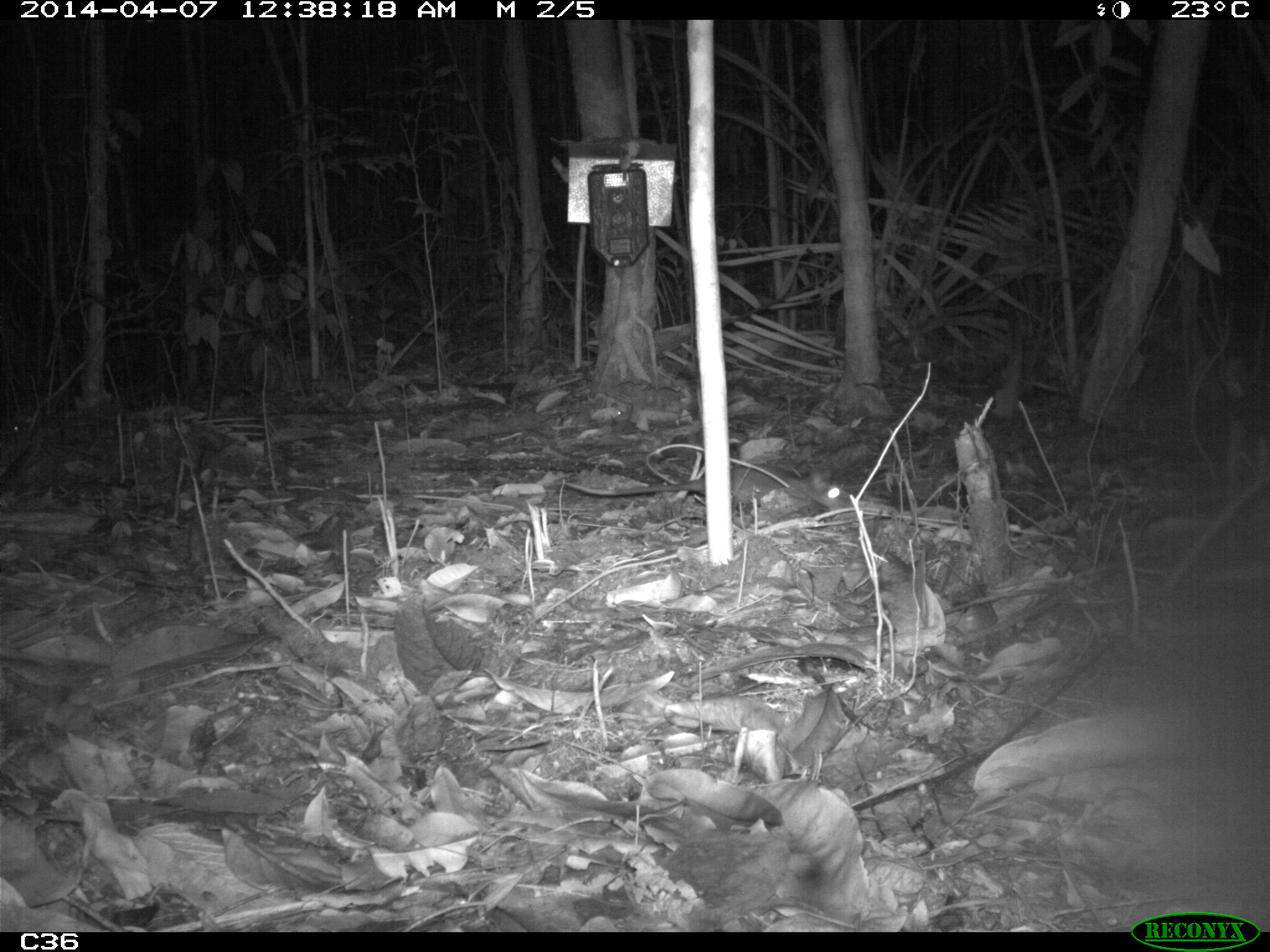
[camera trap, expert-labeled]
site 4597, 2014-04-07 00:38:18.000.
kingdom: Animalia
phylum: Chordata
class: Mammalia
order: Didelphimorphia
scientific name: Didelphimorphia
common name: opossum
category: unknown opossum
Unknown opossum (opossum) (Didelphimorphia), count 1, age adult.